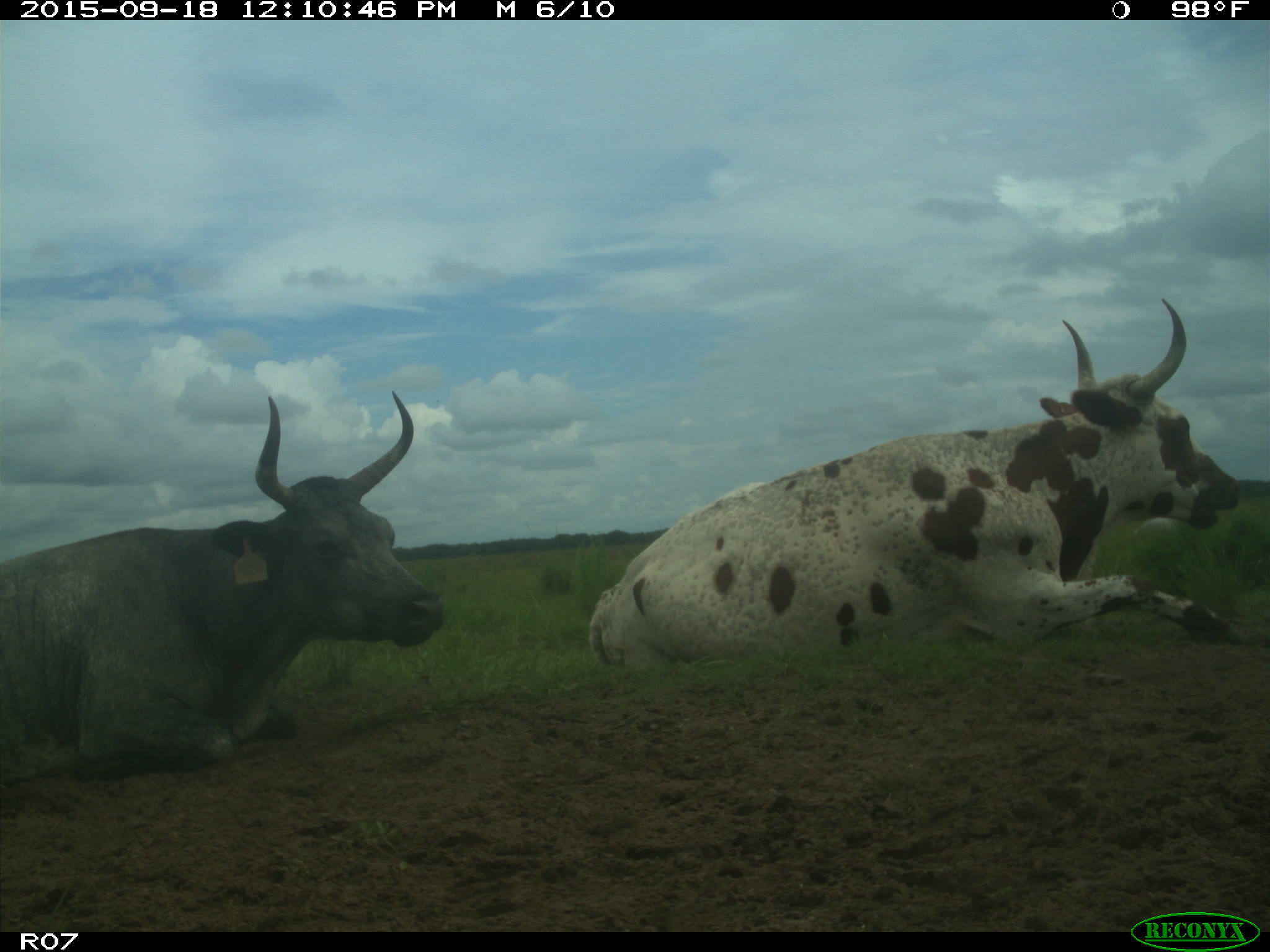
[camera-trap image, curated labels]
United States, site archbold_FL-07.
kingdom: Animalia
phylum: Chordata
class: Mammalia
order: Artiodactyla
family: Bovidae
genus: Bos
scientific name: Bos taurus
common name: domestic cow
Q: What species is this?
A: Bos taurus (domestic cow).